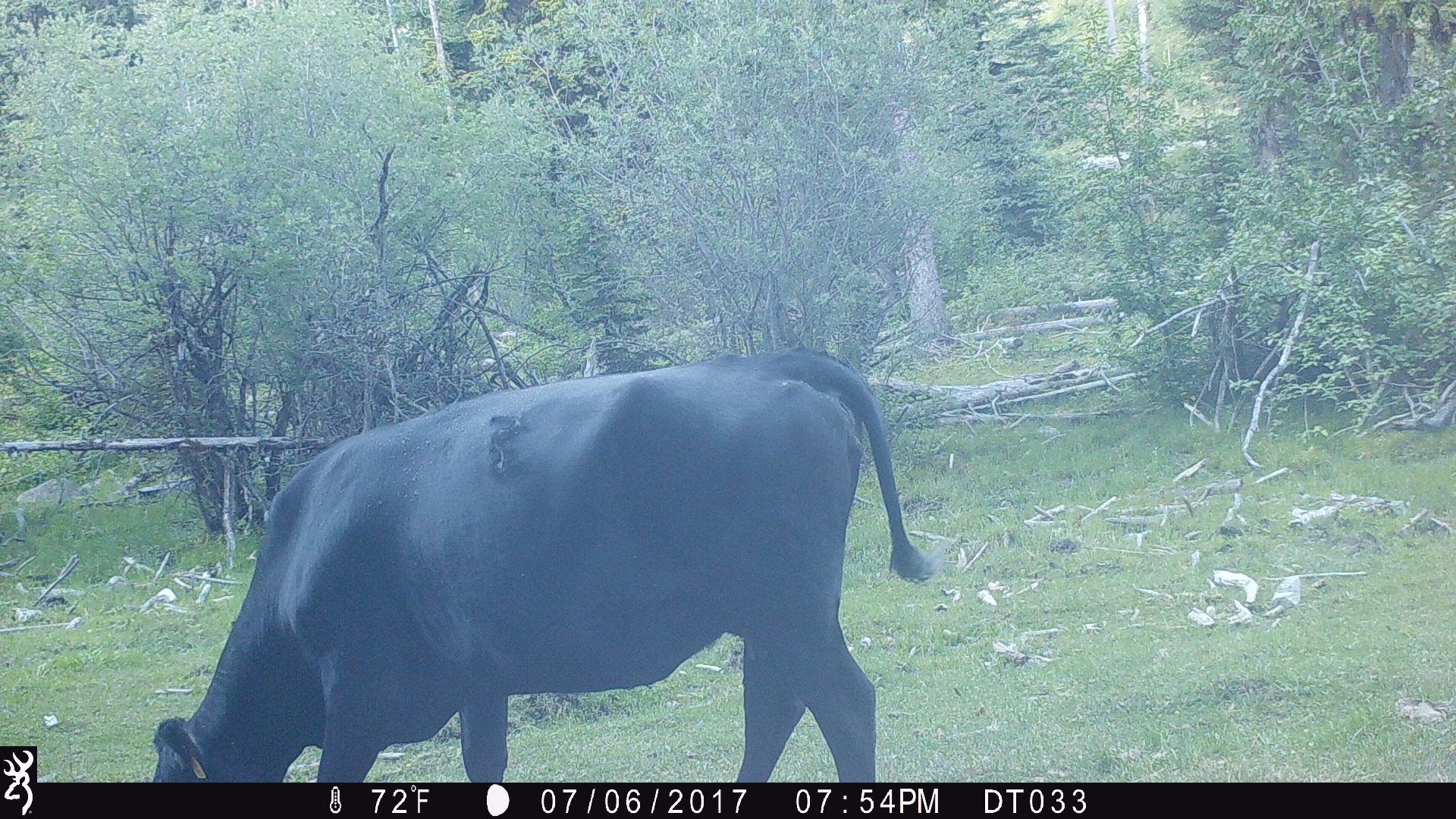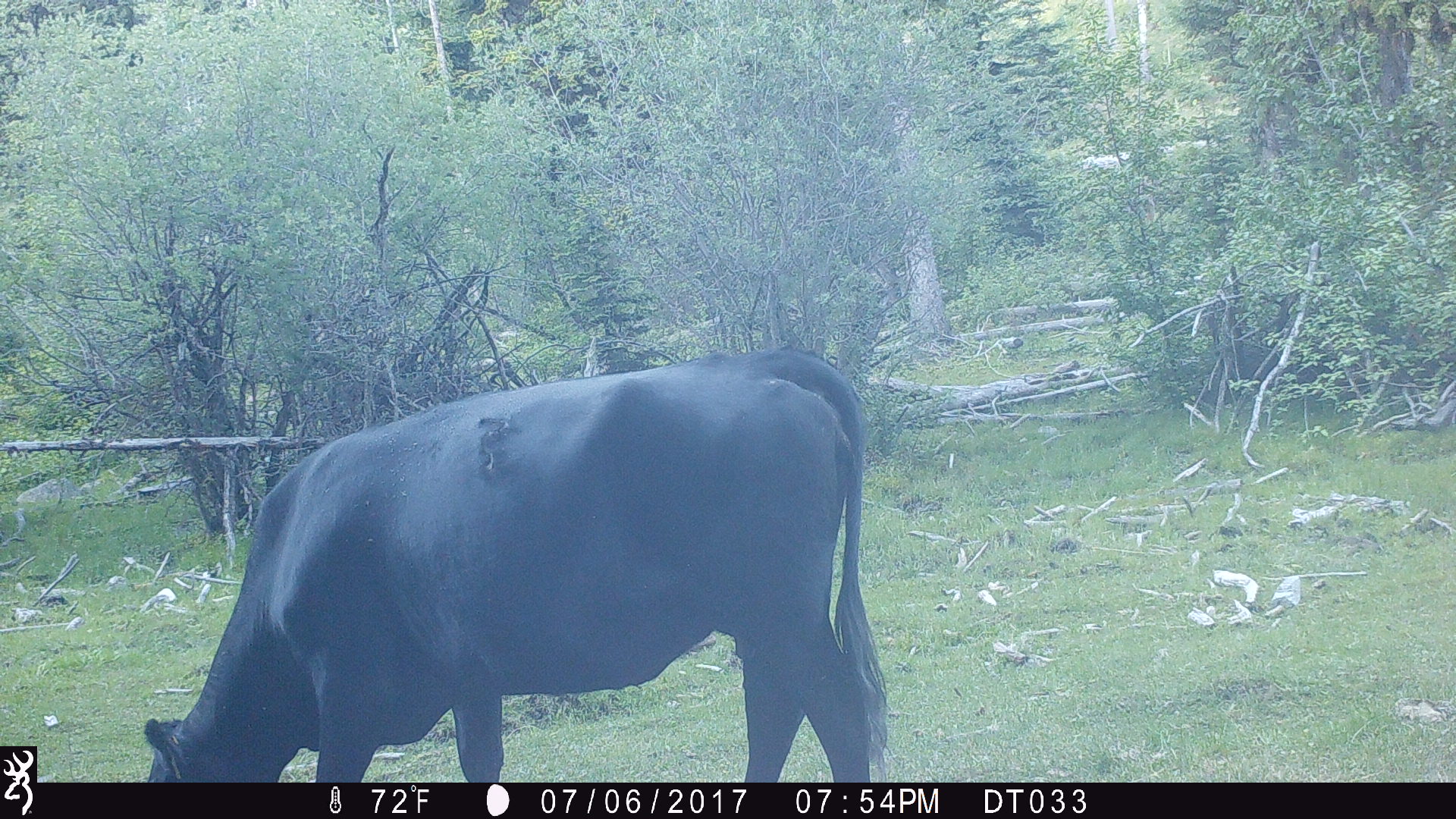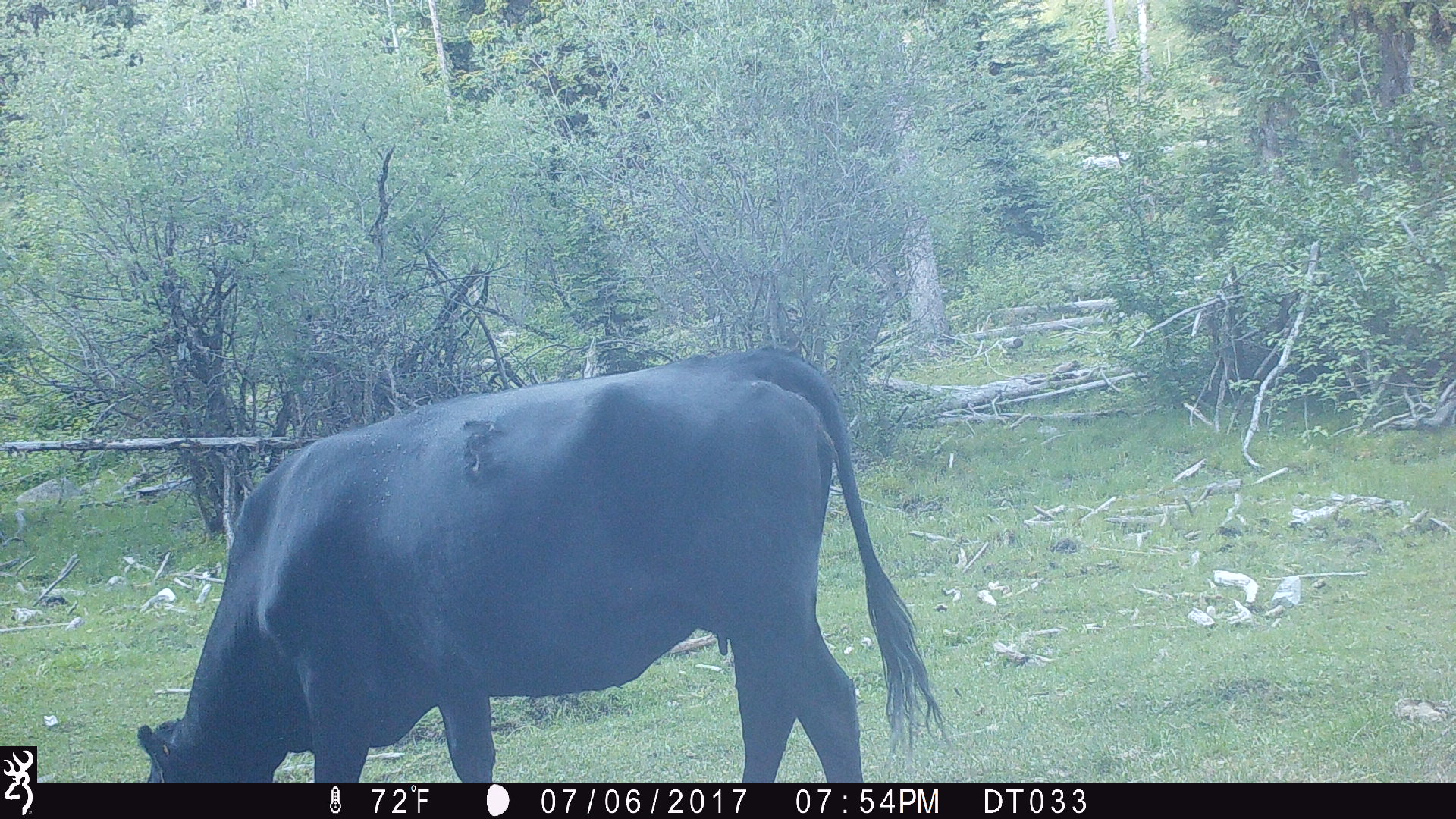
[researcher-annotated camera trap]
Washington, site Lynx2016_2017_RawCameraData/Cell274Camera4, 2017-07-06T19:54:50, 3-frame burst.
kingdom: Animalia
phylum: Chordata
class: Mammalia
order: Artiodactyla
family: Bovidae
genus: Bos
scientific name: Bos taurus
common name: domestic cattle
Domestic cattle (Bos taurus). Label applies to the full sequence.